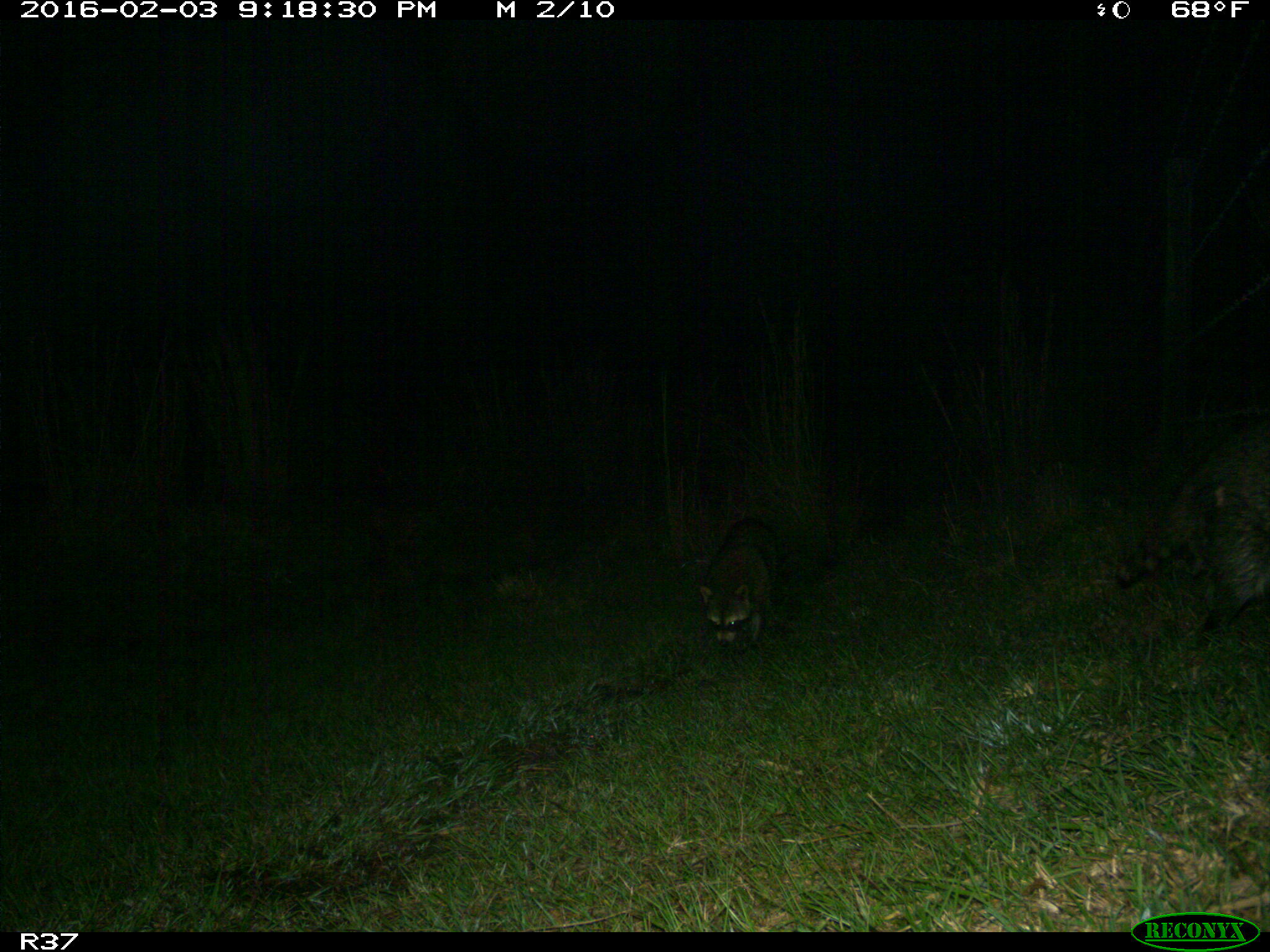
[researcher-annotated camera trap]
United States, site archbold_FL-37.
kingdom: Animalia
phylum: Chordata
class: Mammalia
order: Carnivora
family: Procyonidae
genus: Procyon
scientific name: Procyon lotor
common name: common raccoon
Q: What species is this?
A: Procyon lotor (common raccoon).